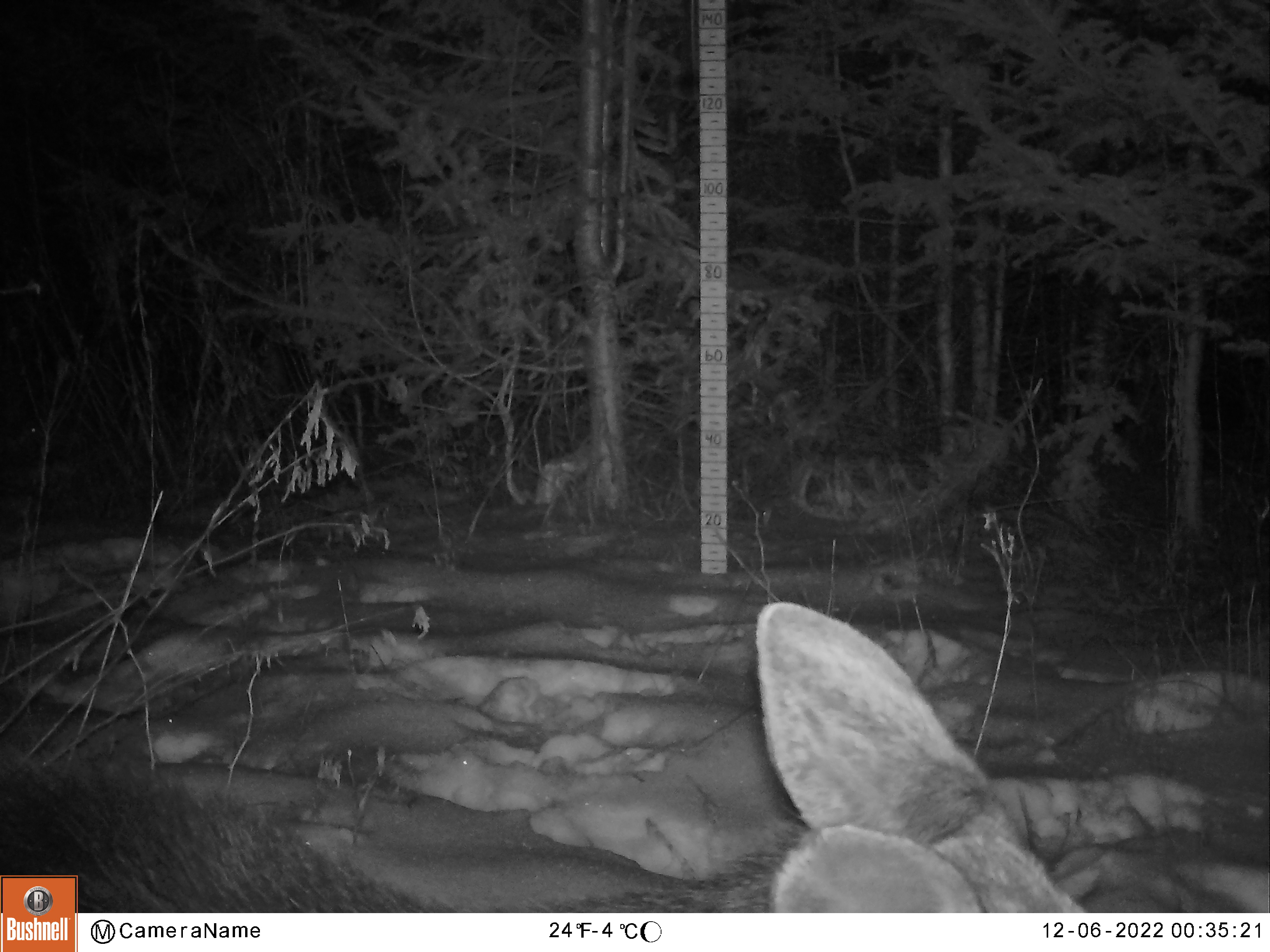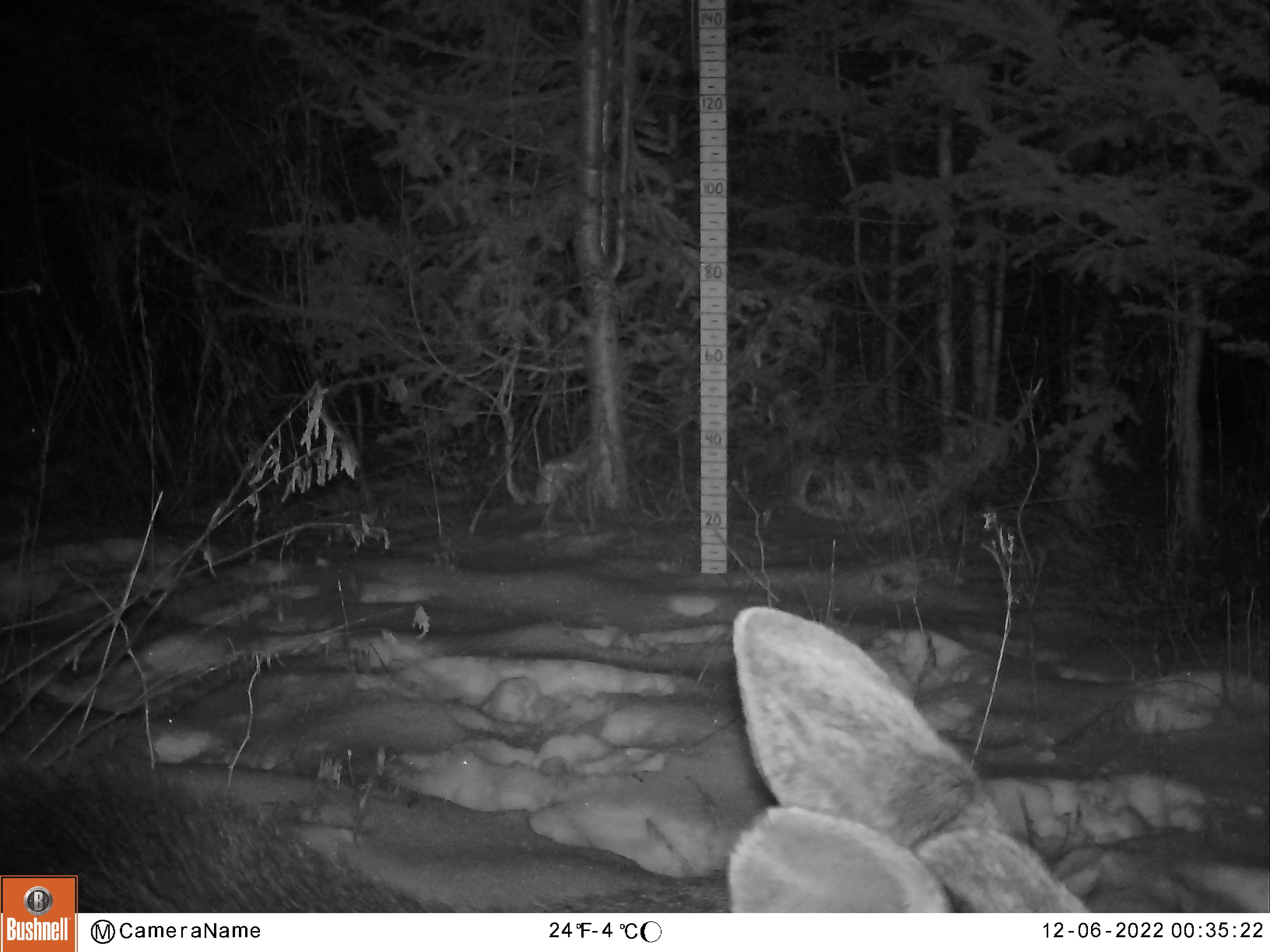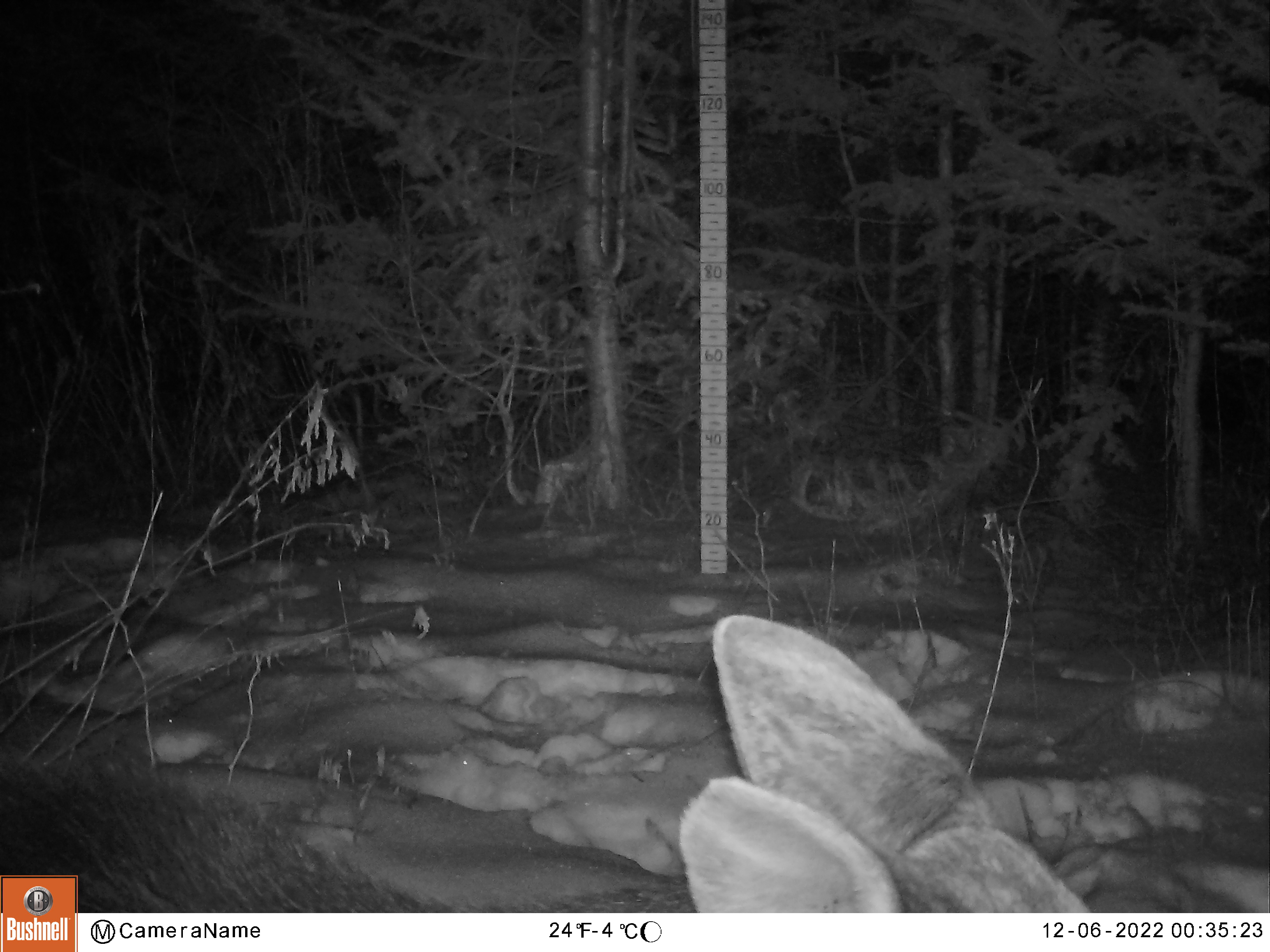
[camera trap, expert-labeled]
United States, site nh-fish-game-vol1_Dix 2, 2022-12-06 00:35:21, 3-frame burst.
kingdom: Animalia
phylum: Chordata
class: Mammalia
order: Artiodactyla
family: Cervidae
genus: Alces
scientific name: Alces alces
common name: moose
Moose (Alces alces).